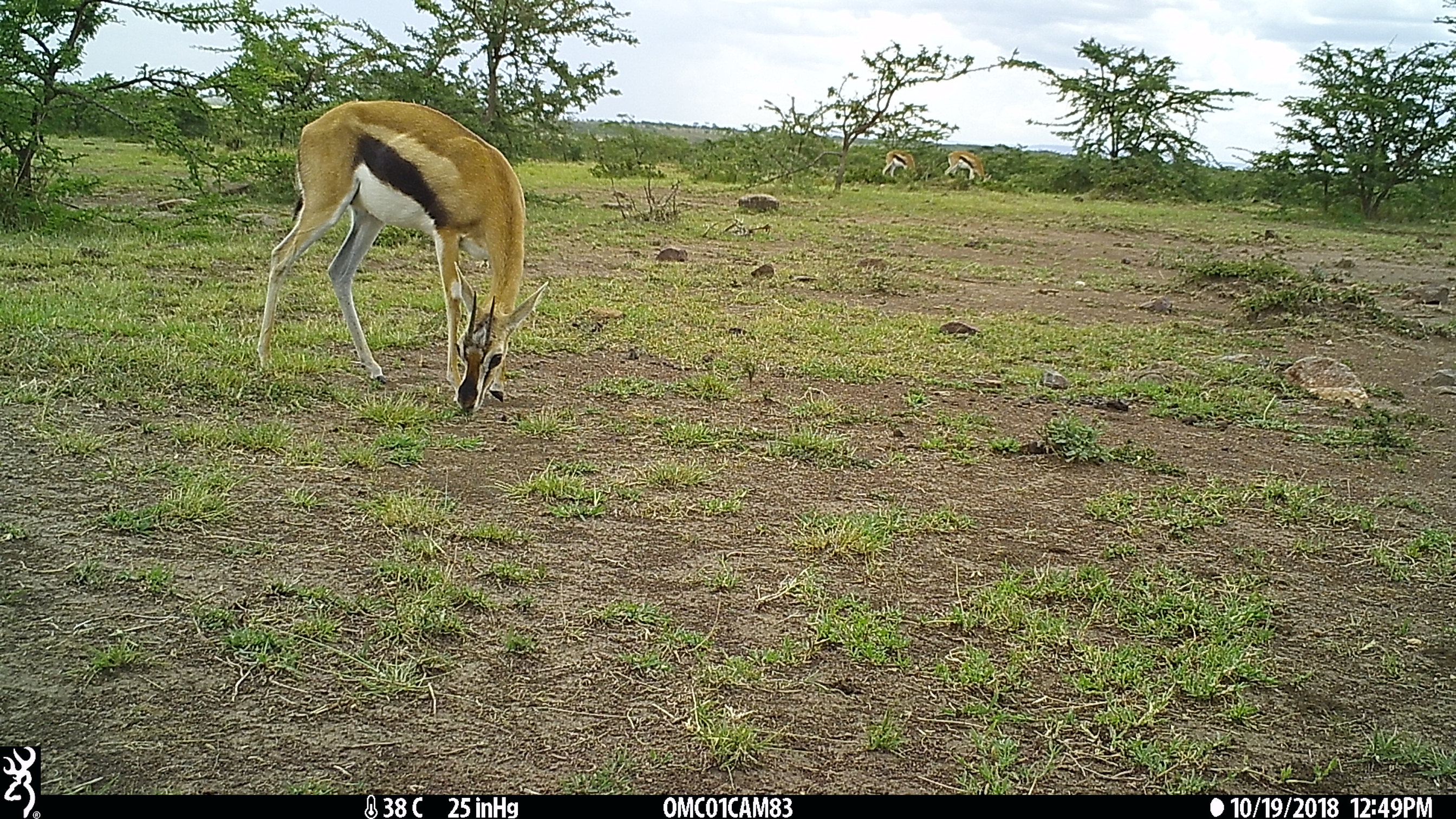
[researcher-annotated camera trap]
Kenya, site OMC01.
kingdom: Animalia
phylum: Chordata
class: Mammalia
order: Artiodactyla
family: Bovidae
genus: Eudorcas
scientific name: Eudorcas thomsonii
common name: thomon's gazelle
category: gazelle thomsons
Gazelle thomsons (thomon's gazelle) (Eudorcas thomsonii).